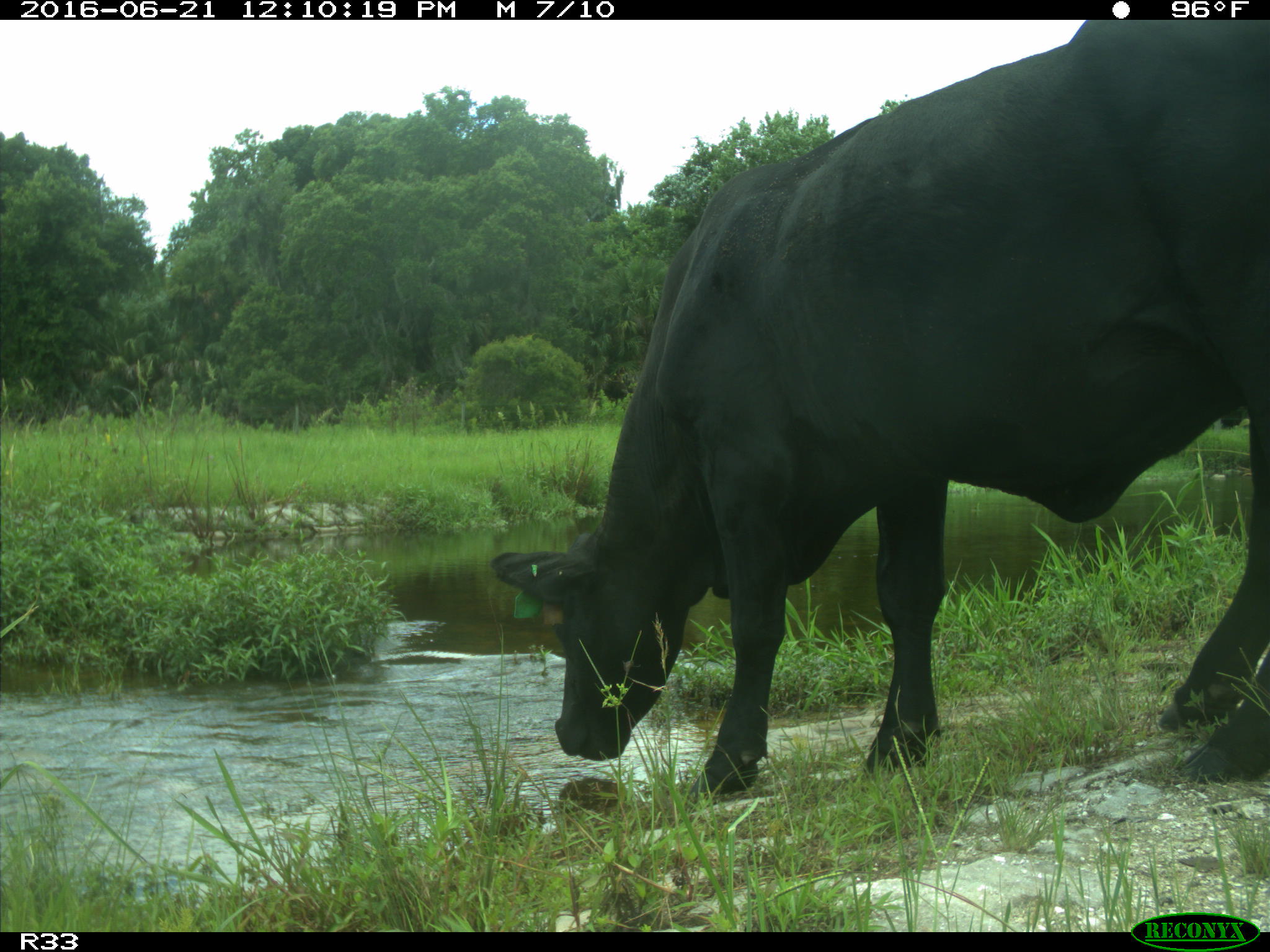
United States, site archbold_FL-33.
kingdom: Animalia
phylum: Chordata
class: Mammalia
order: Artiodactyla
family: Bovidae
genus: Bos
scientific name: Bos taurus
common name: domestic cow